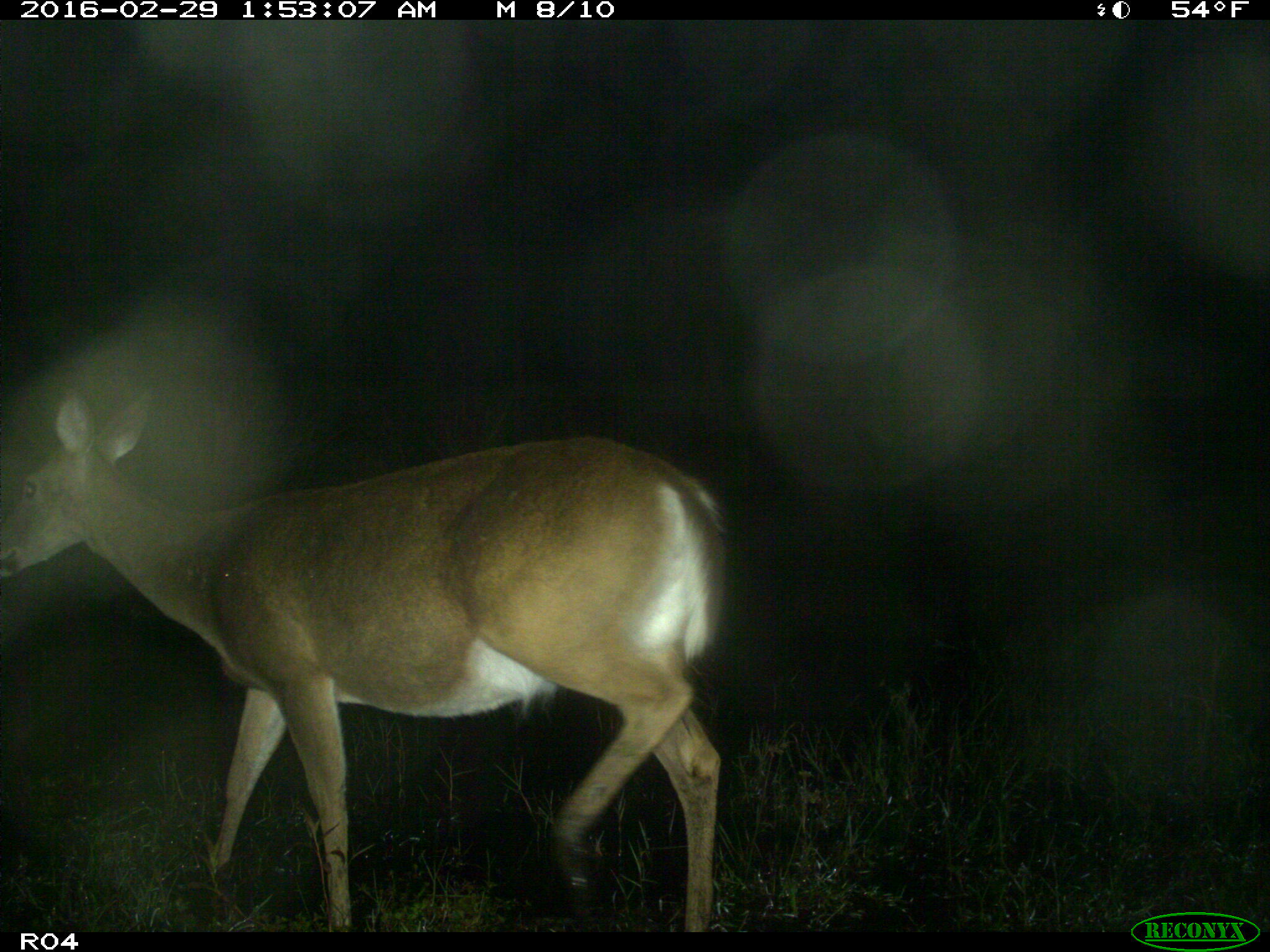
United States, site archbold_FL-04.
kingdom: Animalia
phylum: Chordata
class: Mammalia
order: Artiodactyla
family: Cervidae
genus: Odocoileus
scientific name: Odocoileus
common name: deer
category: unidentified deer